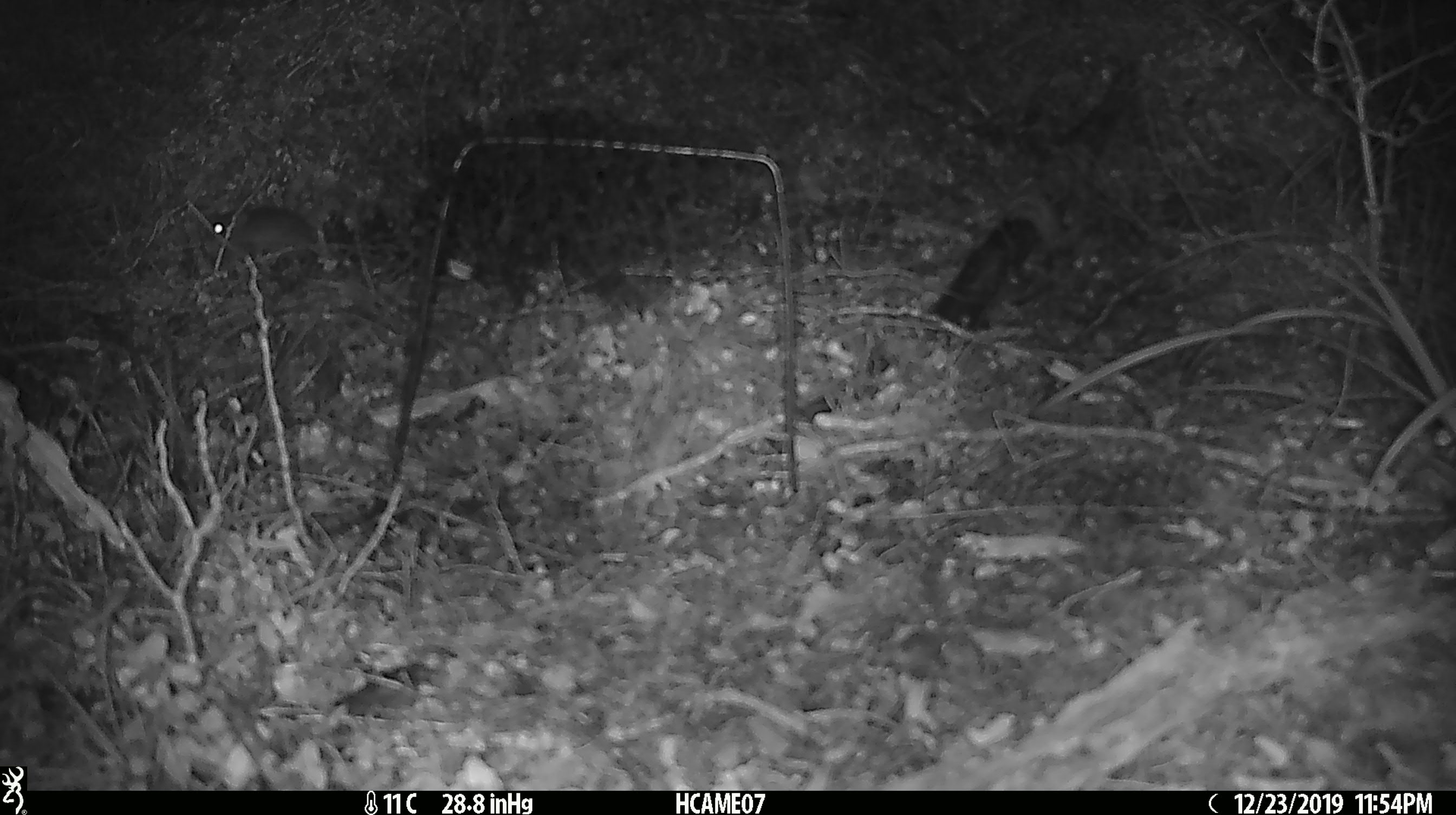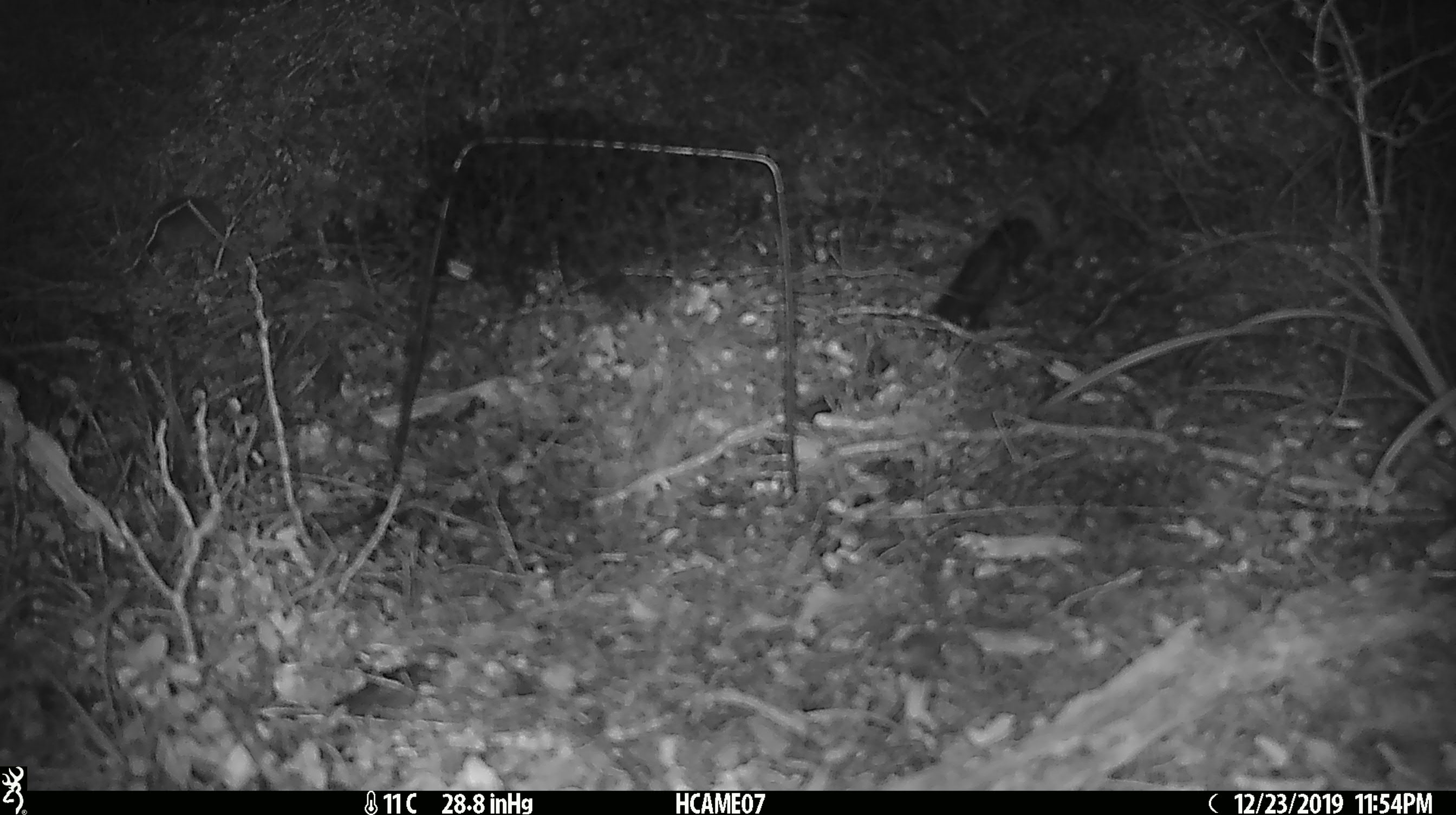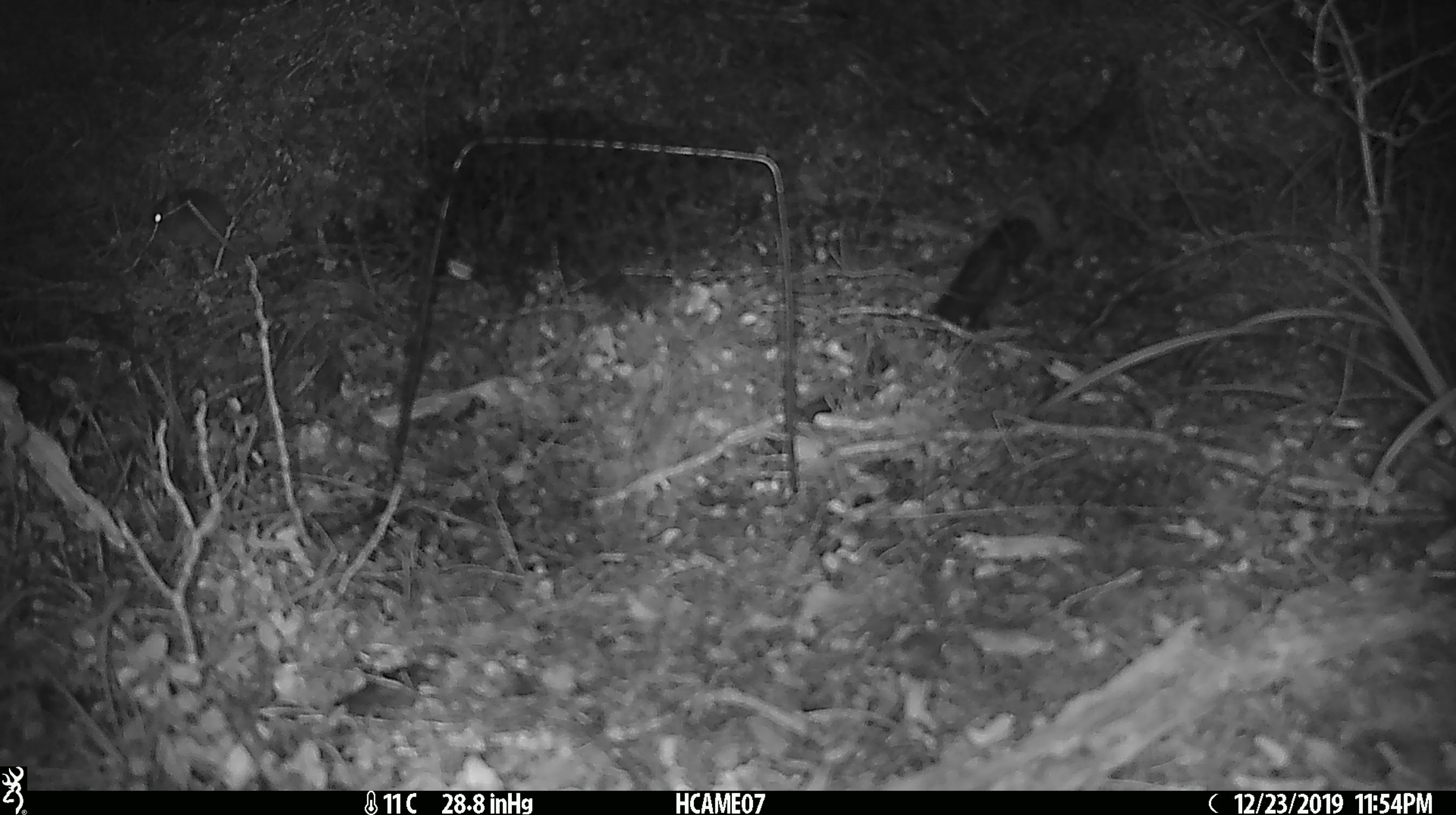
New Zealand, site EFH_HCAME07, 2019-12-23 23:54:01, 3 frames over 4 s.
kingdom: Animalia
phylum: Chordata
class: Mammalia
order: Rodentia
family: Muridae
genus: Mus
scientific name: Mus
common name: mouse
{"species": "mouse (Mus)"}